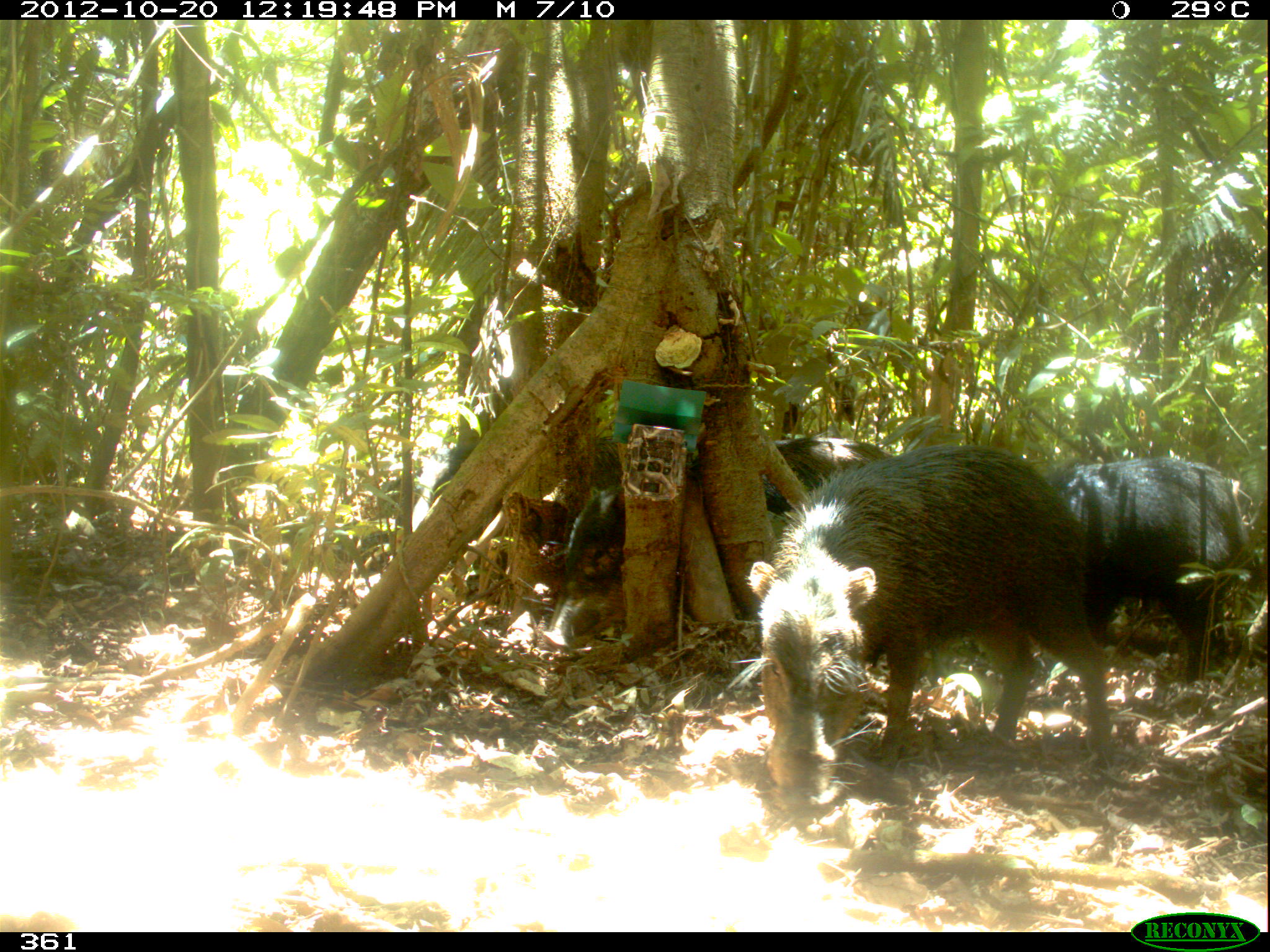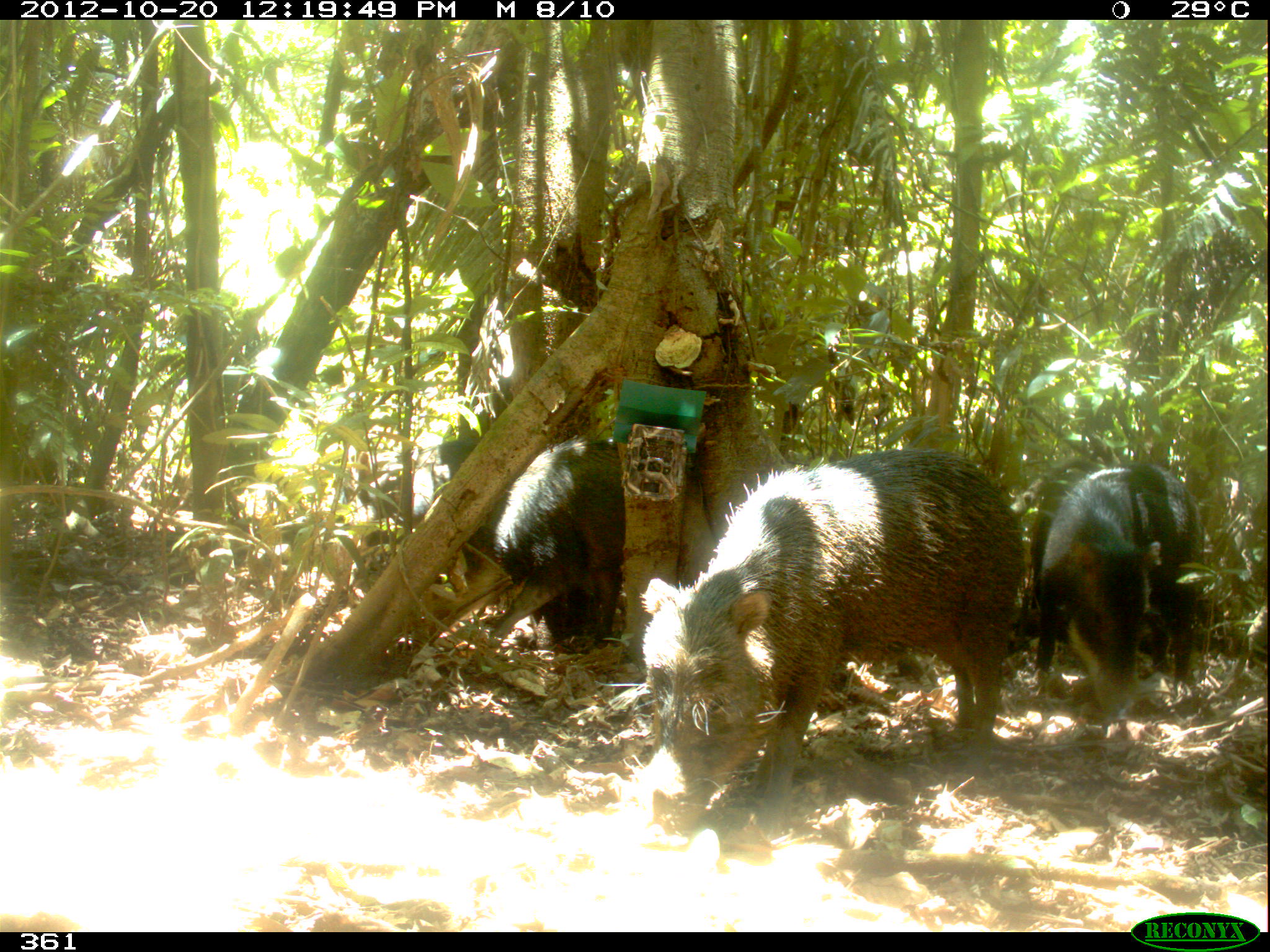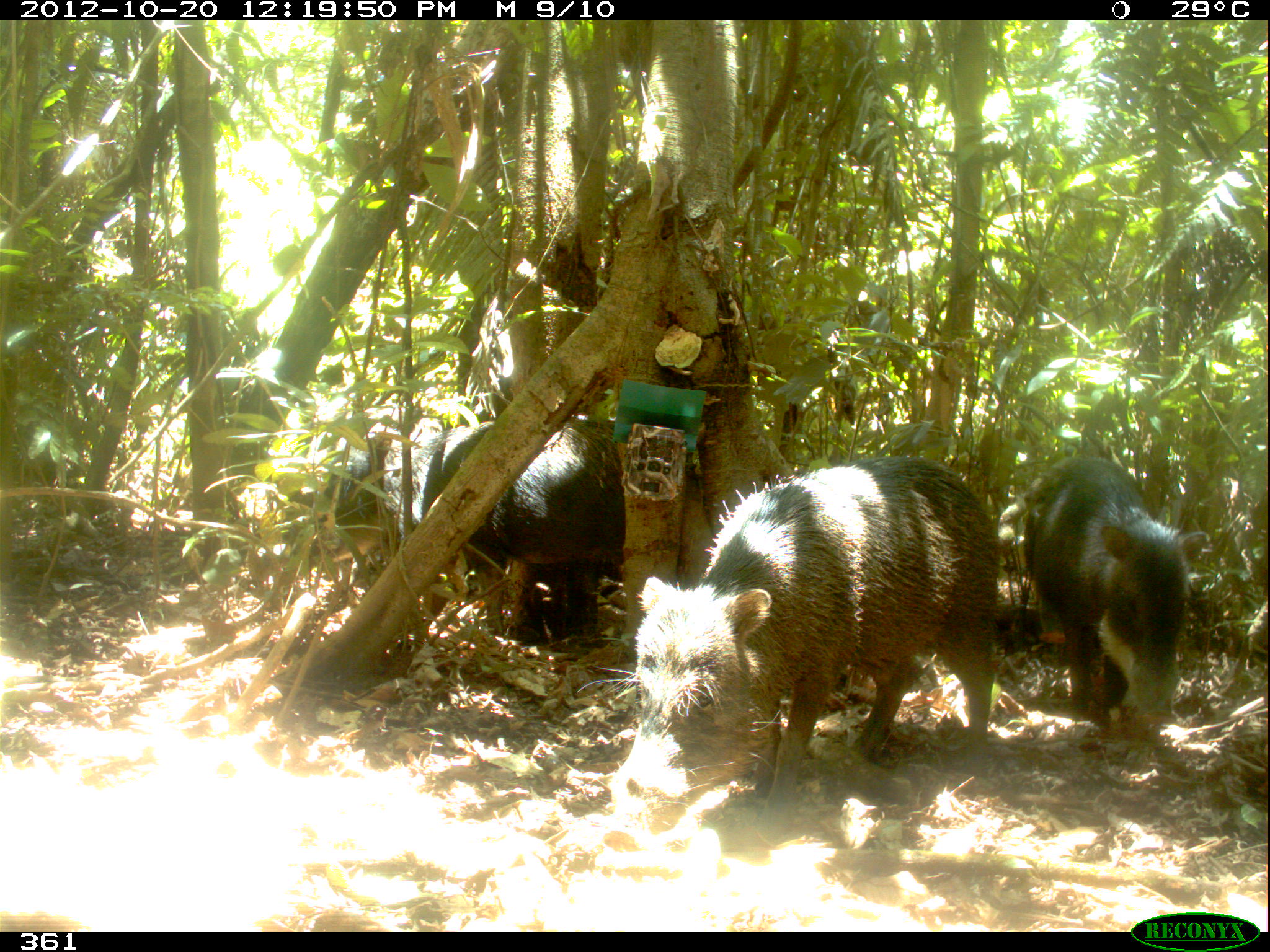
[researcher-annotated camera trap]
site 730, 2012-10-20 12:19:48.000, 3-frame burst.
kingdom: Animalia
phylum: Chordata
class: Mammalia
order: Artiodactyla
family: Tayassuidae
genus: Tayassu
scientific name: Tayassu pecari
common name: white-lipped peccary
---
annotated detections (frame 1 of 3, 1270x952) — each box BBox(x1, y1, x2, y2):
tayassu pecari: BBox(742, 436, 1115, 803); BBox(542, 466, 825, 649); BBox(1044, 455, 1244, 686); BBox(427, 432, 693, 523); BBox(763, 429, 905, 514); BBox(1227, 448, 1270, 539)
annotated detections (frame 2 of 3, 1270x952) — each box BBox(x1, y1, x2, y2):
tayassu pecari: BBox(638, 441, 1024, 823); BBox(335, 435, 716, 587); BBox(1030, 460, 1208, 723); BBox(490, 433, 627, 655)